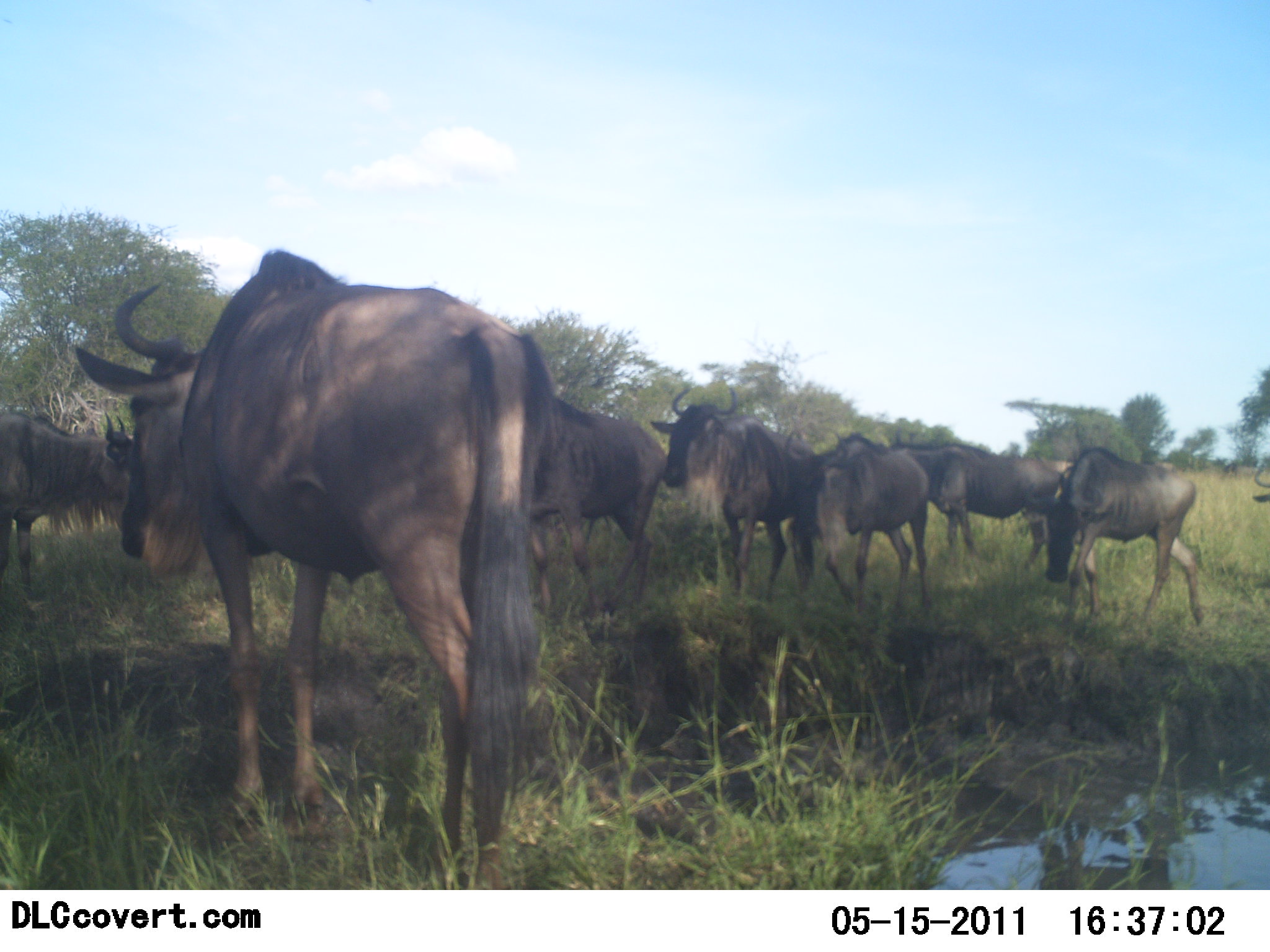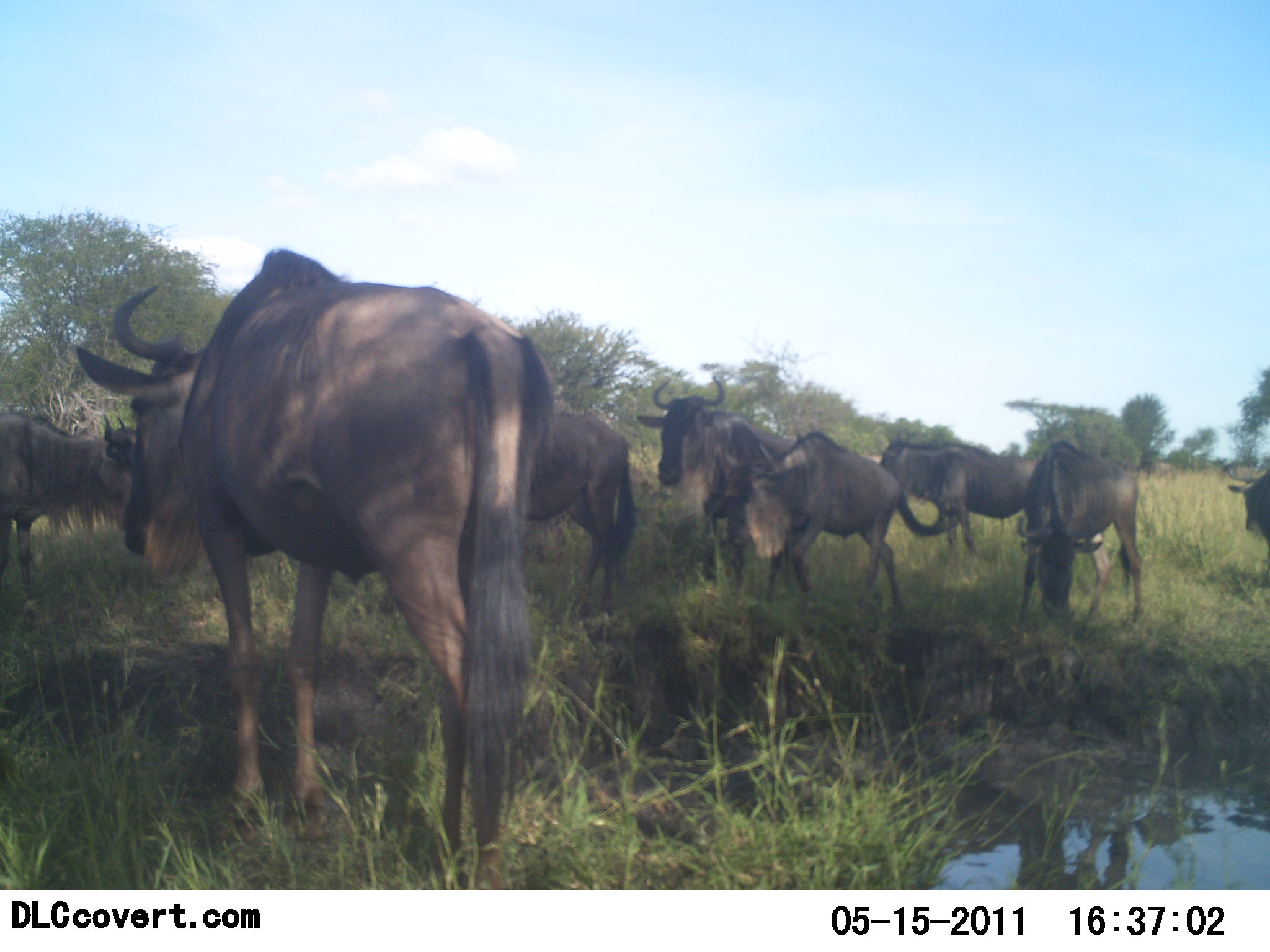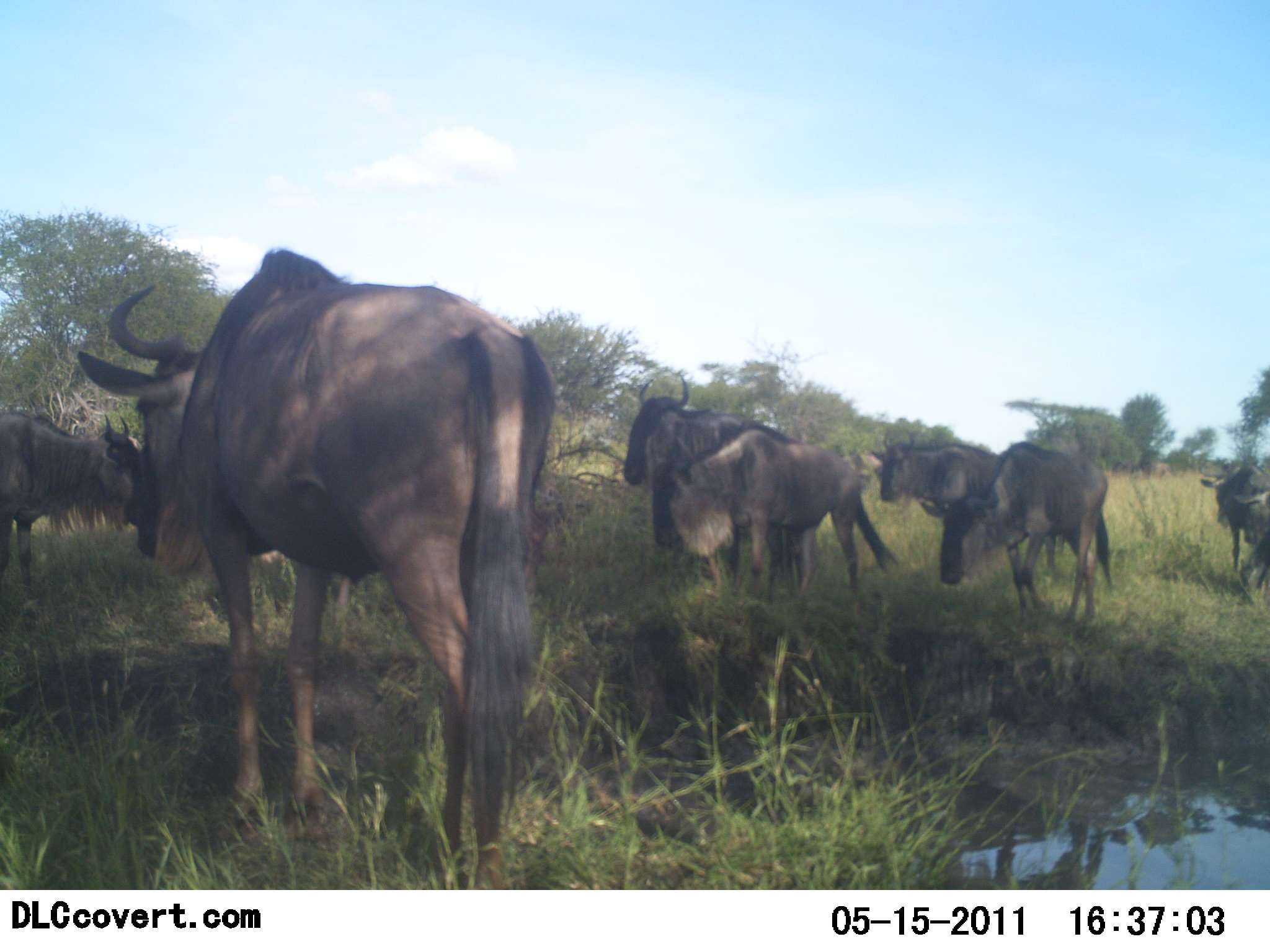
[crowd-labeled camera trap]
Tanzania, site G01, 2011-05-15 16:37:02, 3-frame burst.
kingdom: Animalia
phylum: Chordata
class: Mammalia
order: Artiodactyla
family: Bovidae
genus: Connochaetes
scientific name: Connochaetes taurinus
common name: blue wildebeest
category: wildebeest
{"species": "wildebeest (blue wildebeest) (Connochaetes taurinus)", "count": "8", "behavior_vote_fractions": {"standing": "70%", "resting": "0%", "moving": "70%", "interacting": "0%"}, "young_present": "0%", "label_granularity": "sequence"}